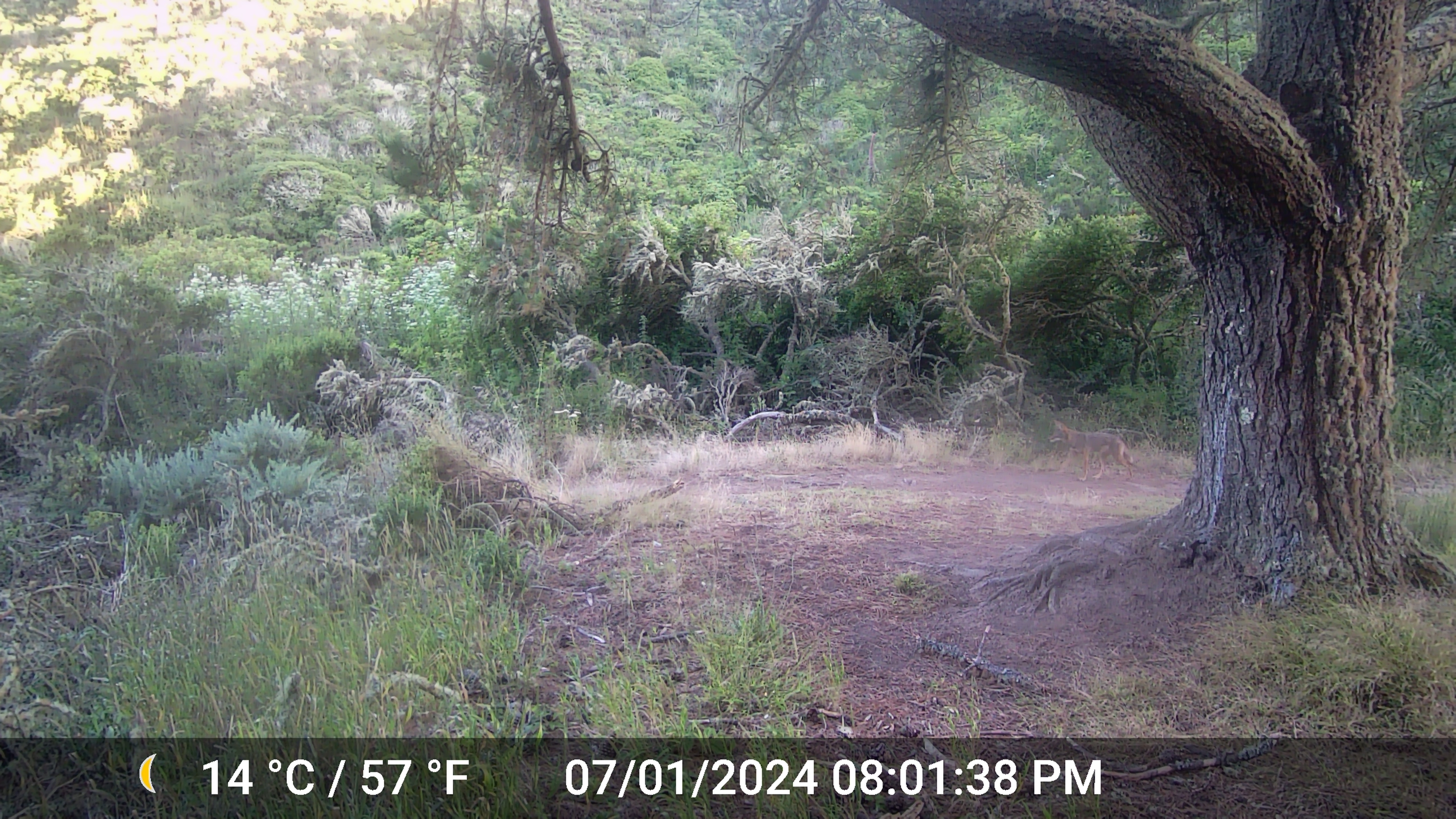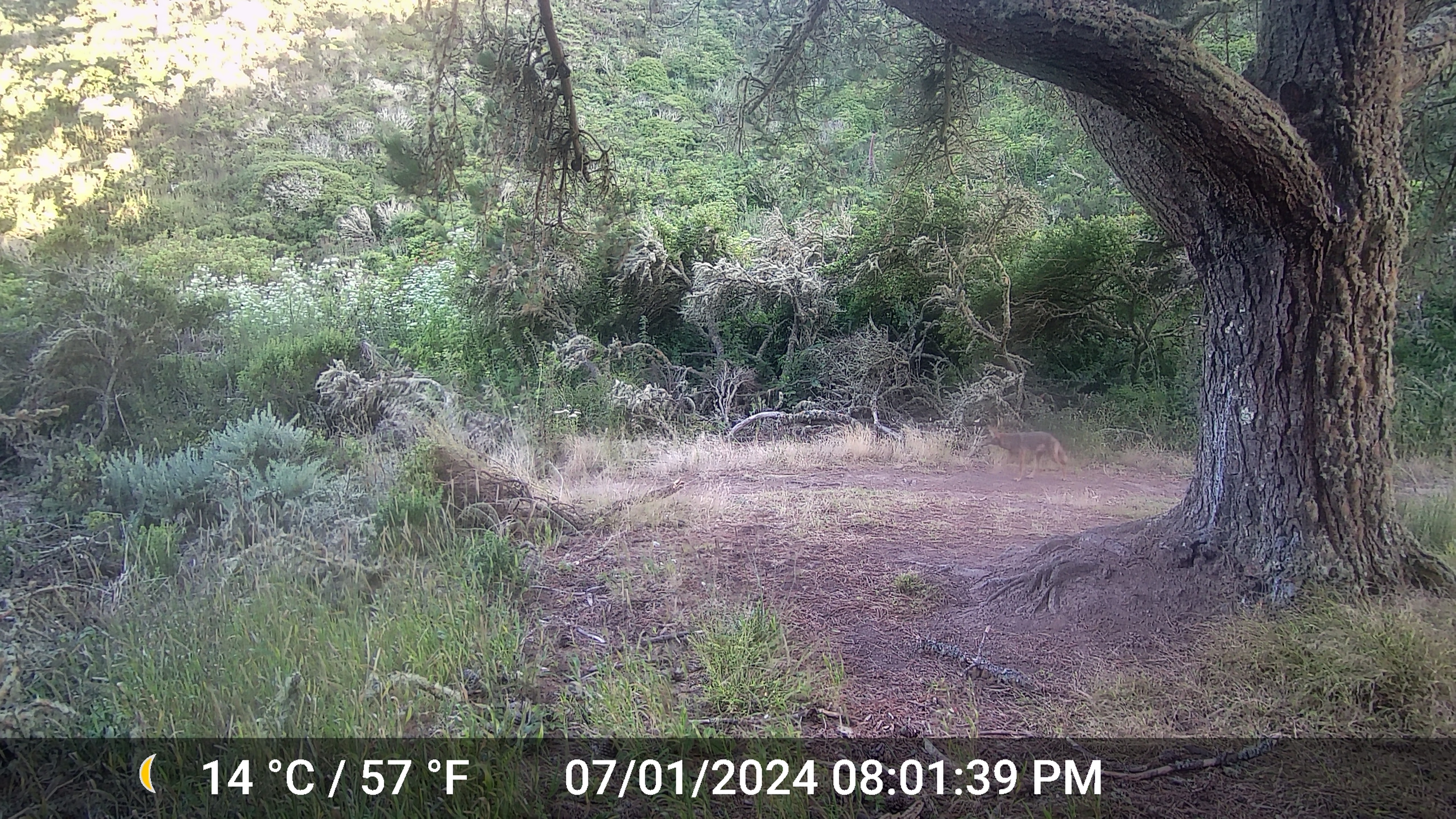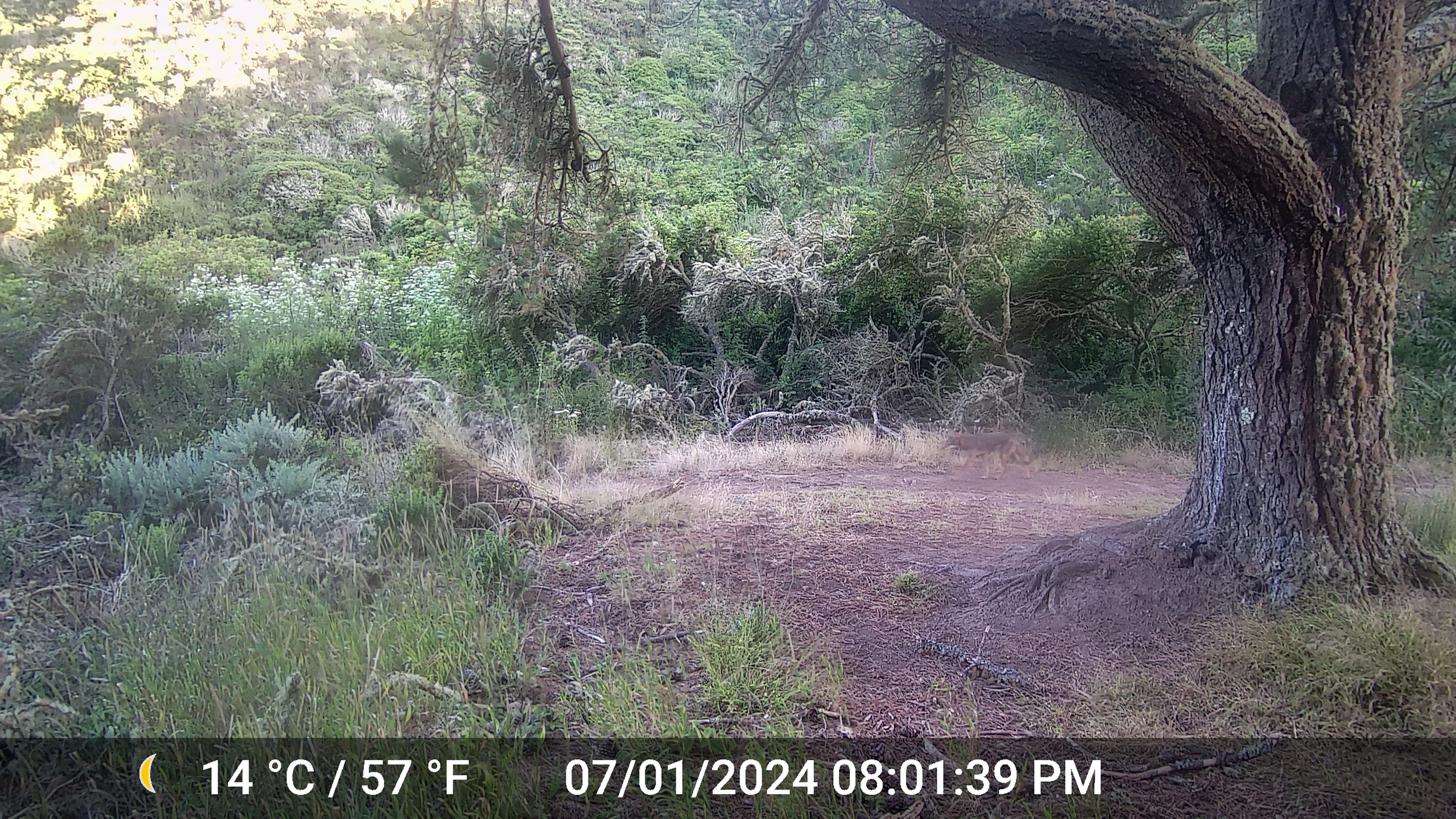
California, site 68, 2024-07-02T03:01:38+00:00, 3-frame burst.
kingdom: Animalia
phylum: Chordata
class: Mammalia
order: Carnivora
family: Canidae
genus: Canis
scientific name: Canis latrans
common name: coyote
Coyote (Canis latrans).